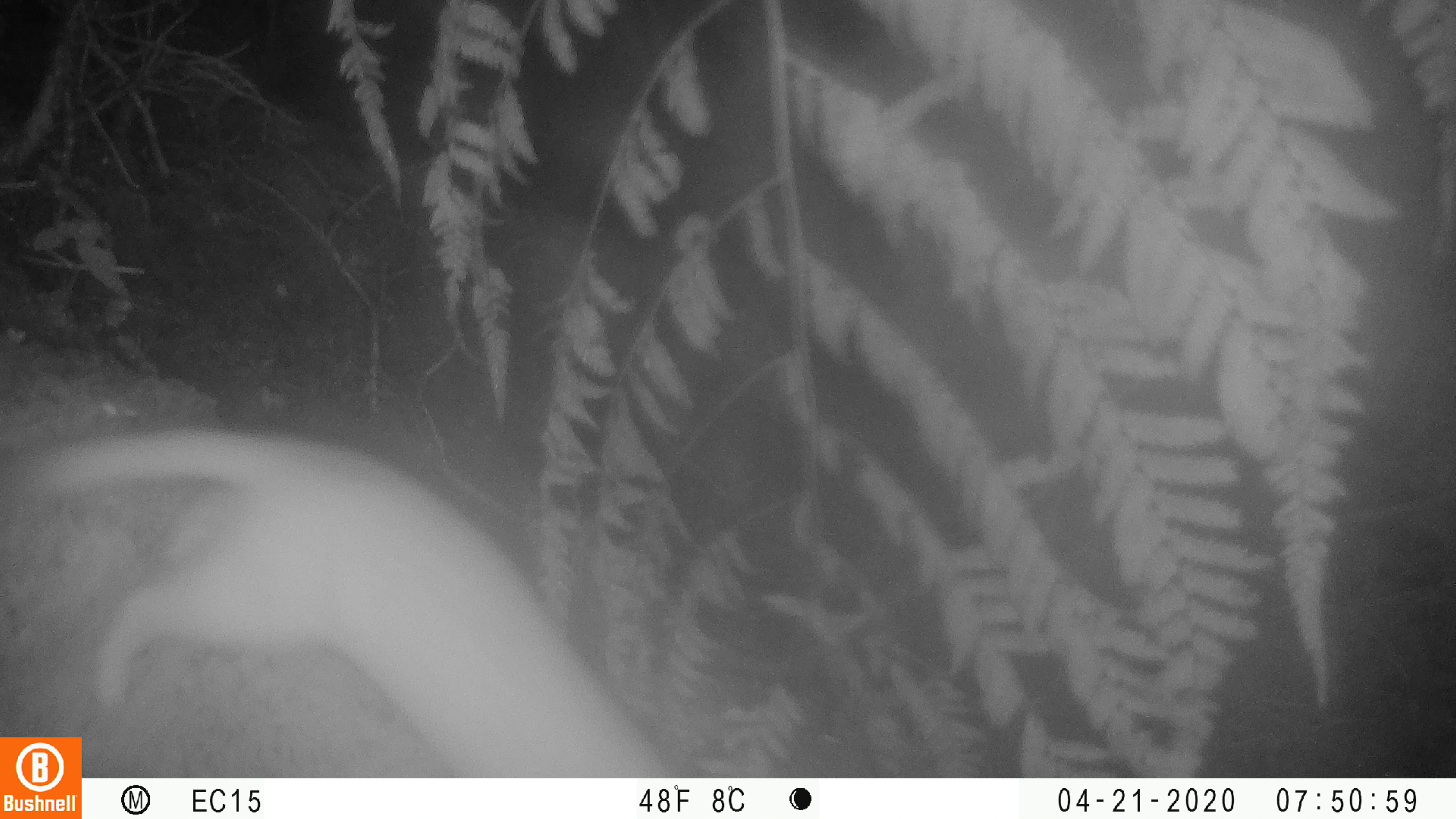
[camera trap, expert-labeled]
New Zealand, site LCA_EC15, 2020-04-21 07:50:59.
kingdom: Animalia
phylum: Chordata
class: Mammalia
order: Carnivora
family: Mustelidae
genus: Mustela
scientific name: Mustela erminea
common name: stoat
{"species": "stoat (Mustela erminea)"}